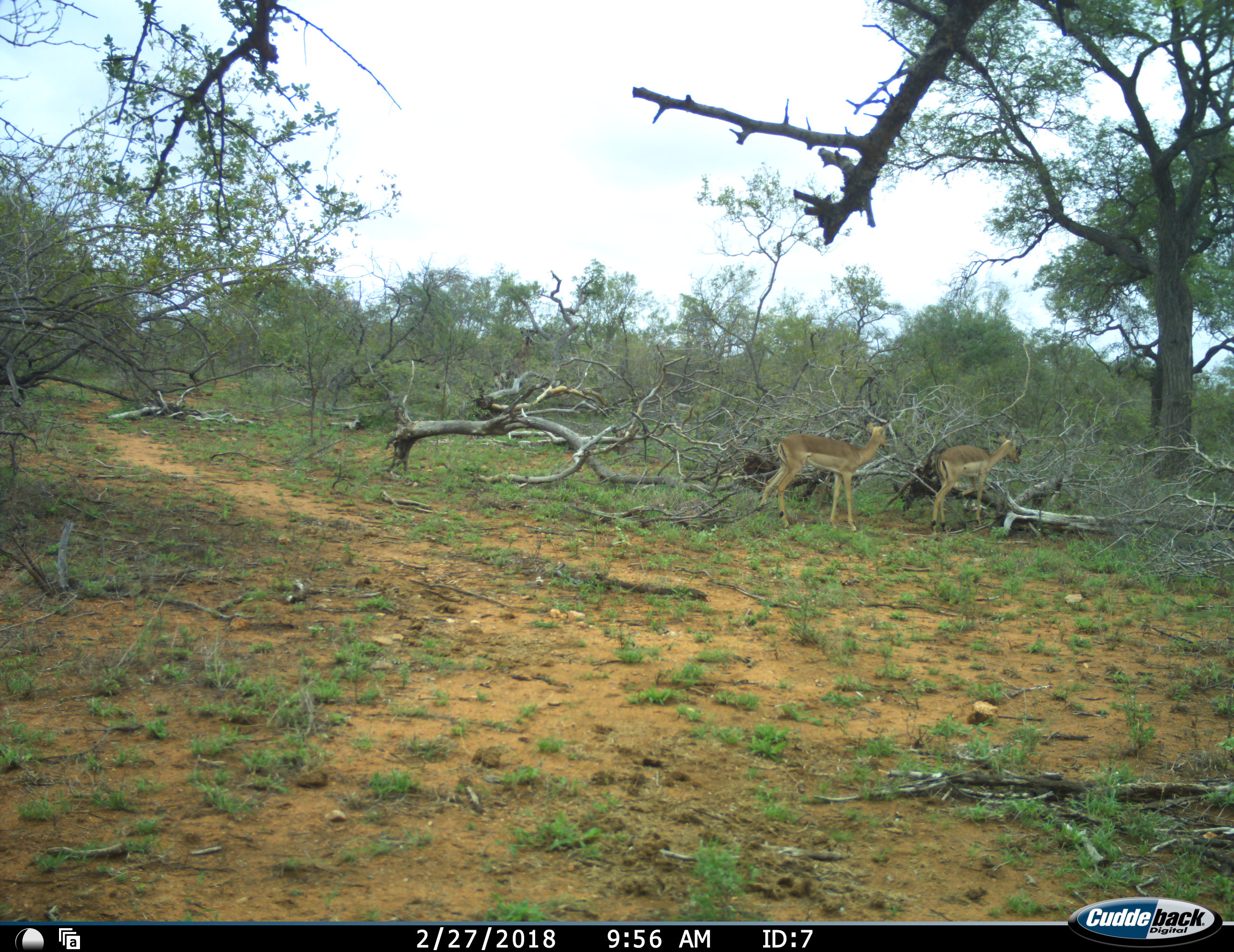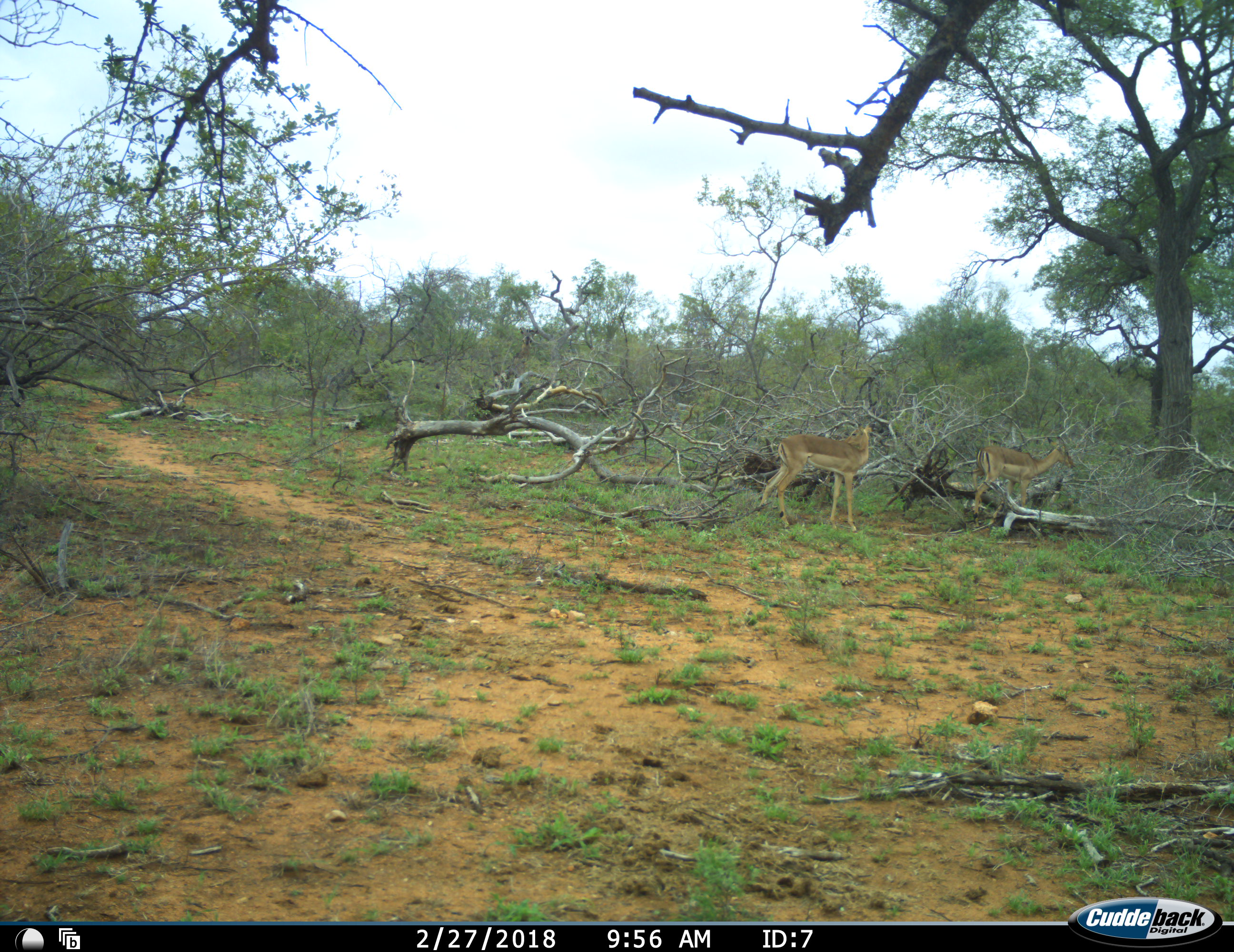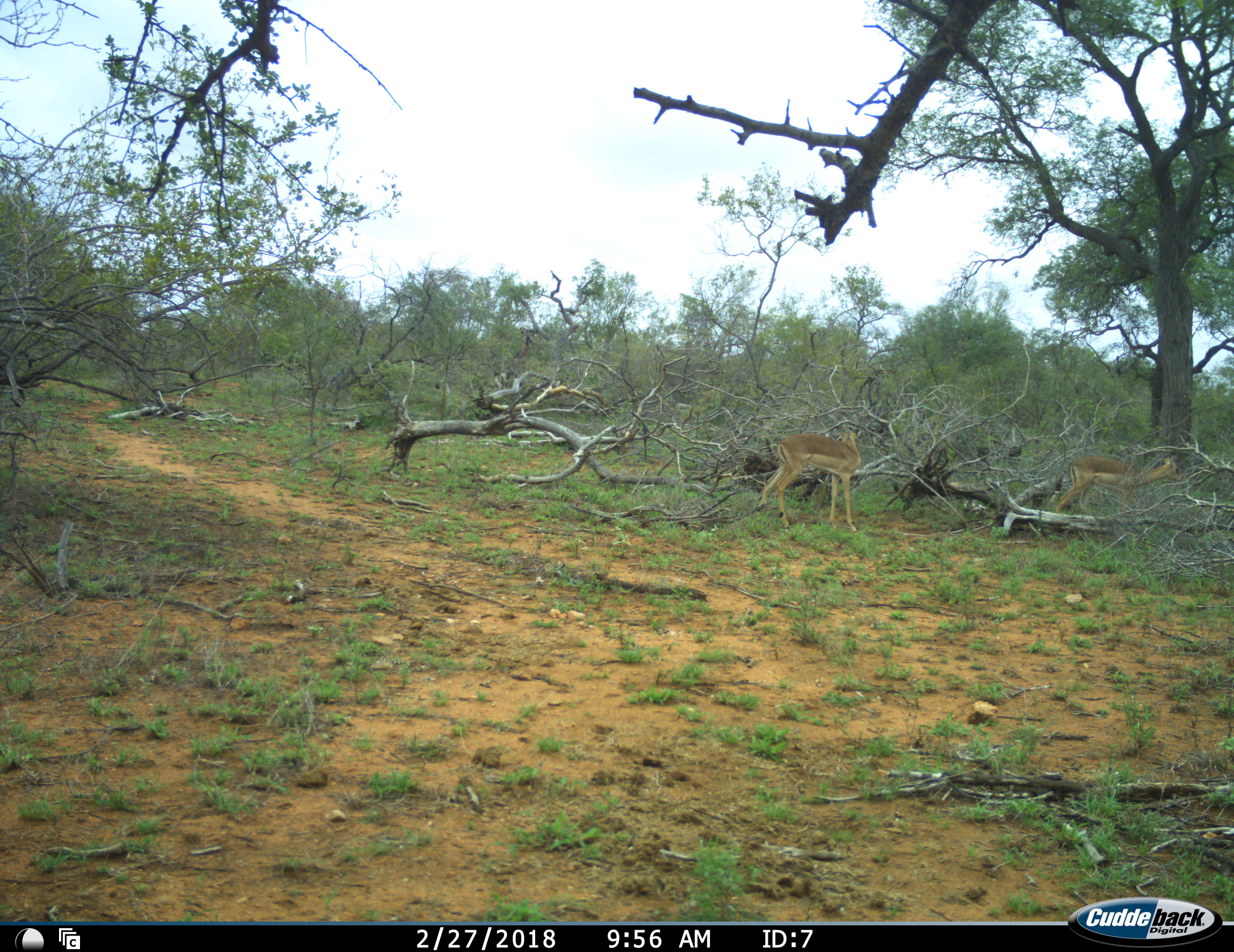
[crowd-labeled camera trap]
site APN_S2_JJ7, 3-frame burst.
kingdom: Animalia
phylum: Chordata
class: Mammalia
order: Artiodactyla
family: Bovidae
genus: Aepyceros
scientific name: Aepyceros melampus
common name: impala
Impala (Aepyceros melampus), count 2. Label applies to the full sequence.